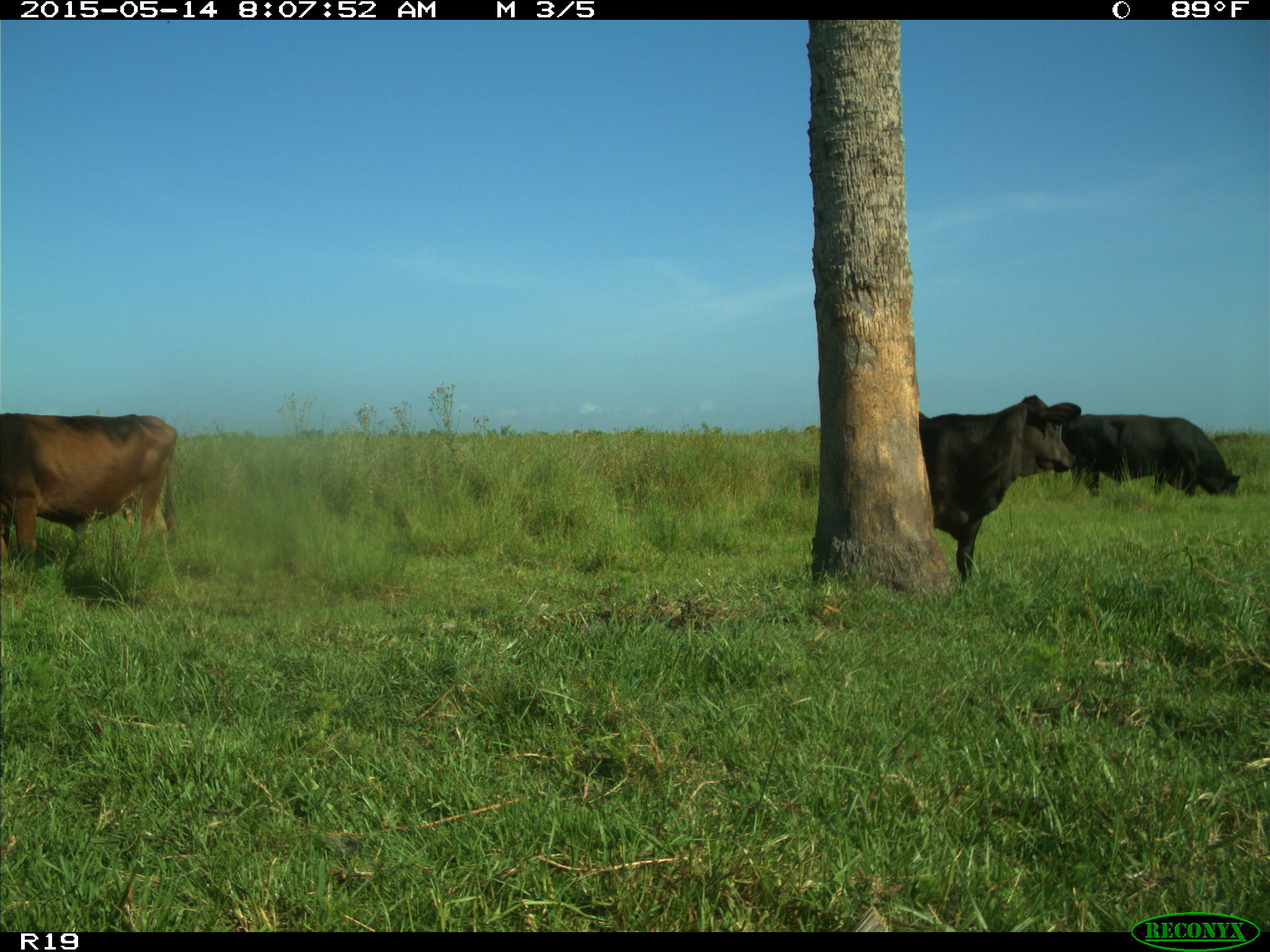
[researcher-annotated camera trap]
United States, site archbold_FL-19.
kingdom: Animalia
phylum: Chordata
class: Mammalia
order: Artiodactyla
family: Bovidae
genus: Bos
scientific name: Bos taurus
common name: domestic cow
Bos taurus (domestic cow).